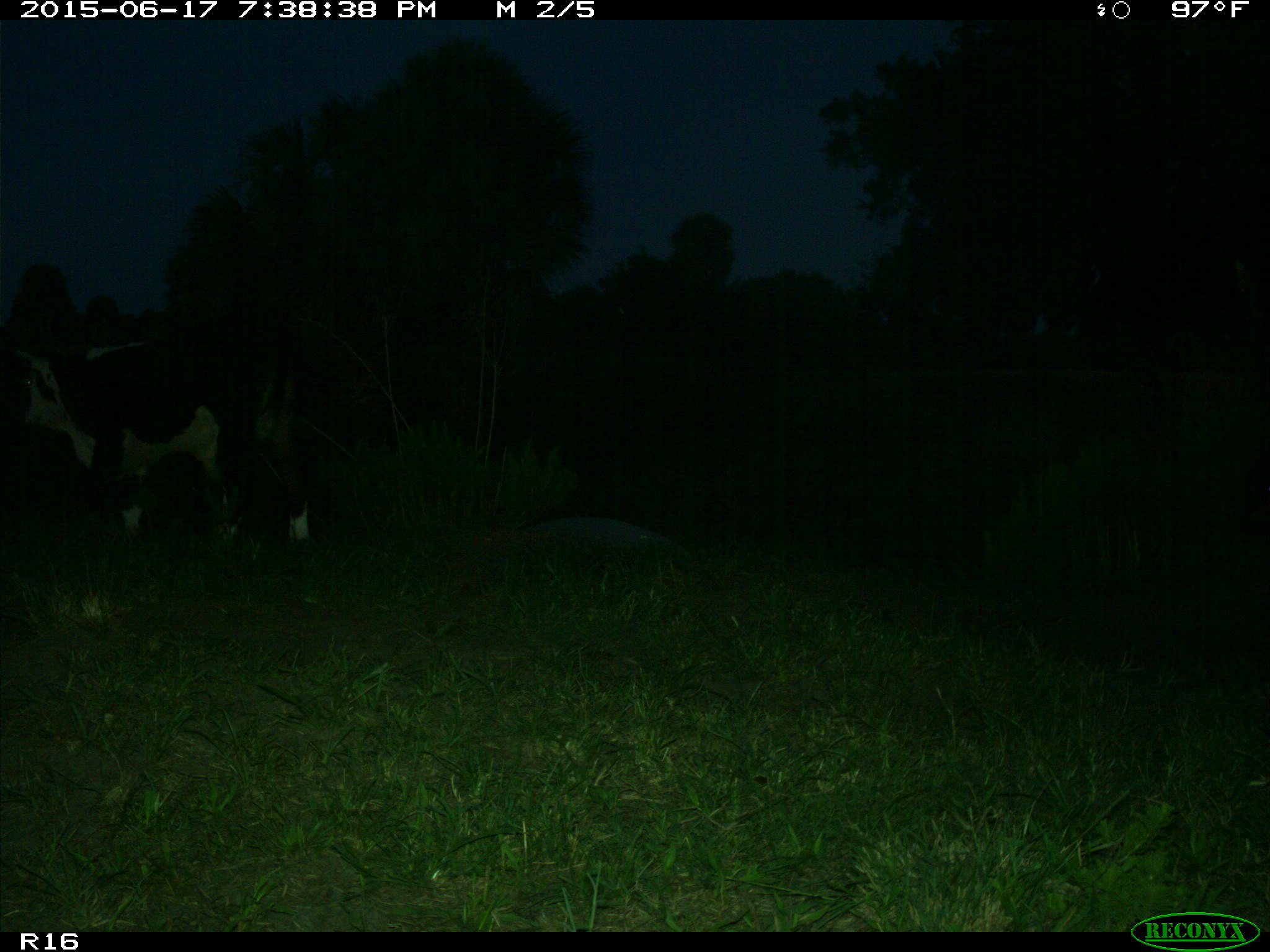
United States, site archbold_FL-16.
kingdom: Animalia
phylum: Chordata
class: Mammalia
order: Artiodactyla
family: Bovidae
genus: Bos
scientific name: Bos taurus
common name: domestic cow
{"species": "Bos taurus (domestic cow)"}